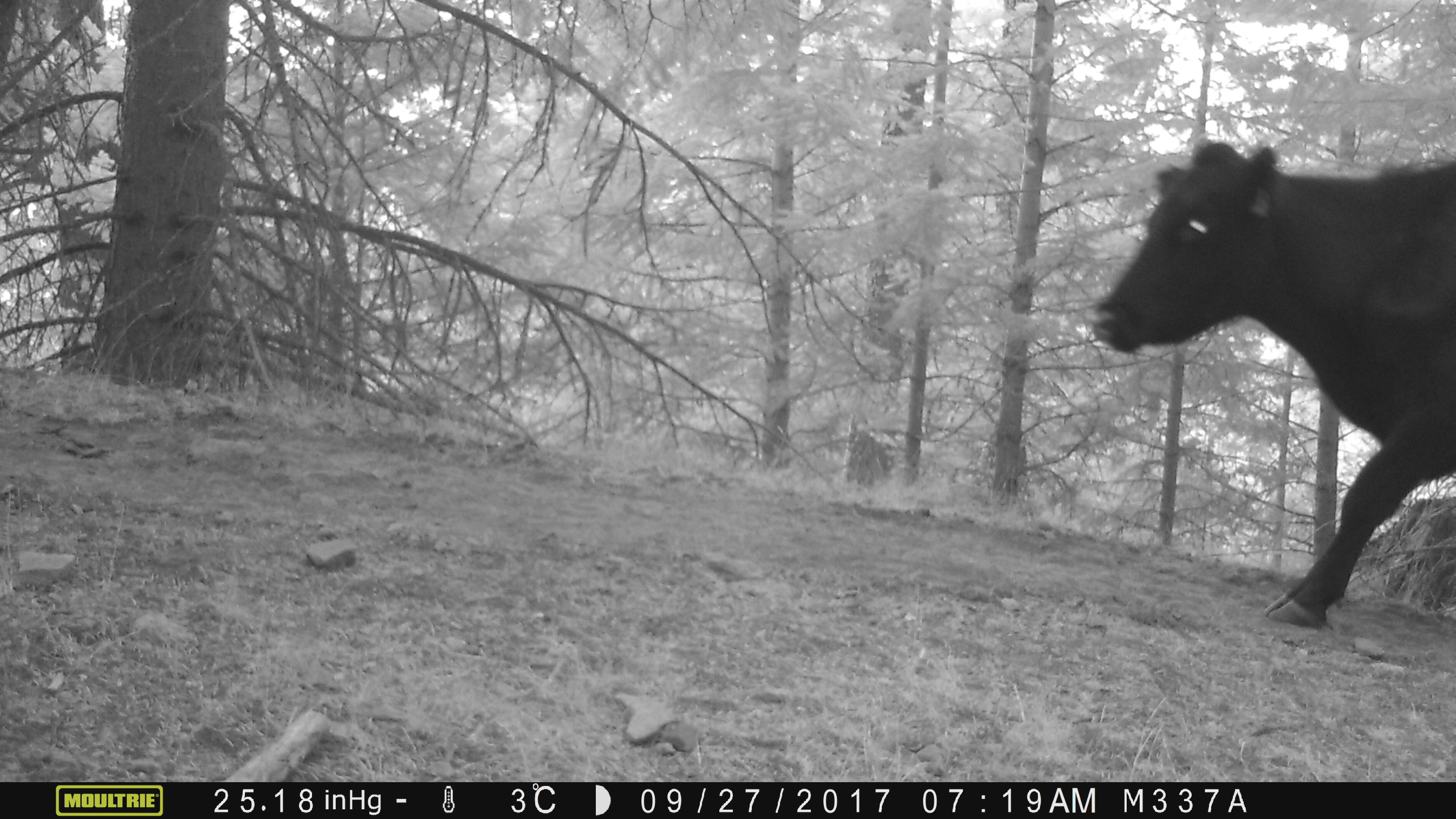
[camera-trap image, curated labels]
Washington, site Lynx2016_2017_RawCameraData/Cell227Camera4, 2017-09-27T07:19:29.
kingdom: Animalia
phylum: Chordata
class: Mammalia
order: Artiodactyla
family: Bovidae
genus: Bos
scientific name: Bos taurus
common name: domestic cattle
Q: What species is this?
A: Domestic cattle (Bos taurus).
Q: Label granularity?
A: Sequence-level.